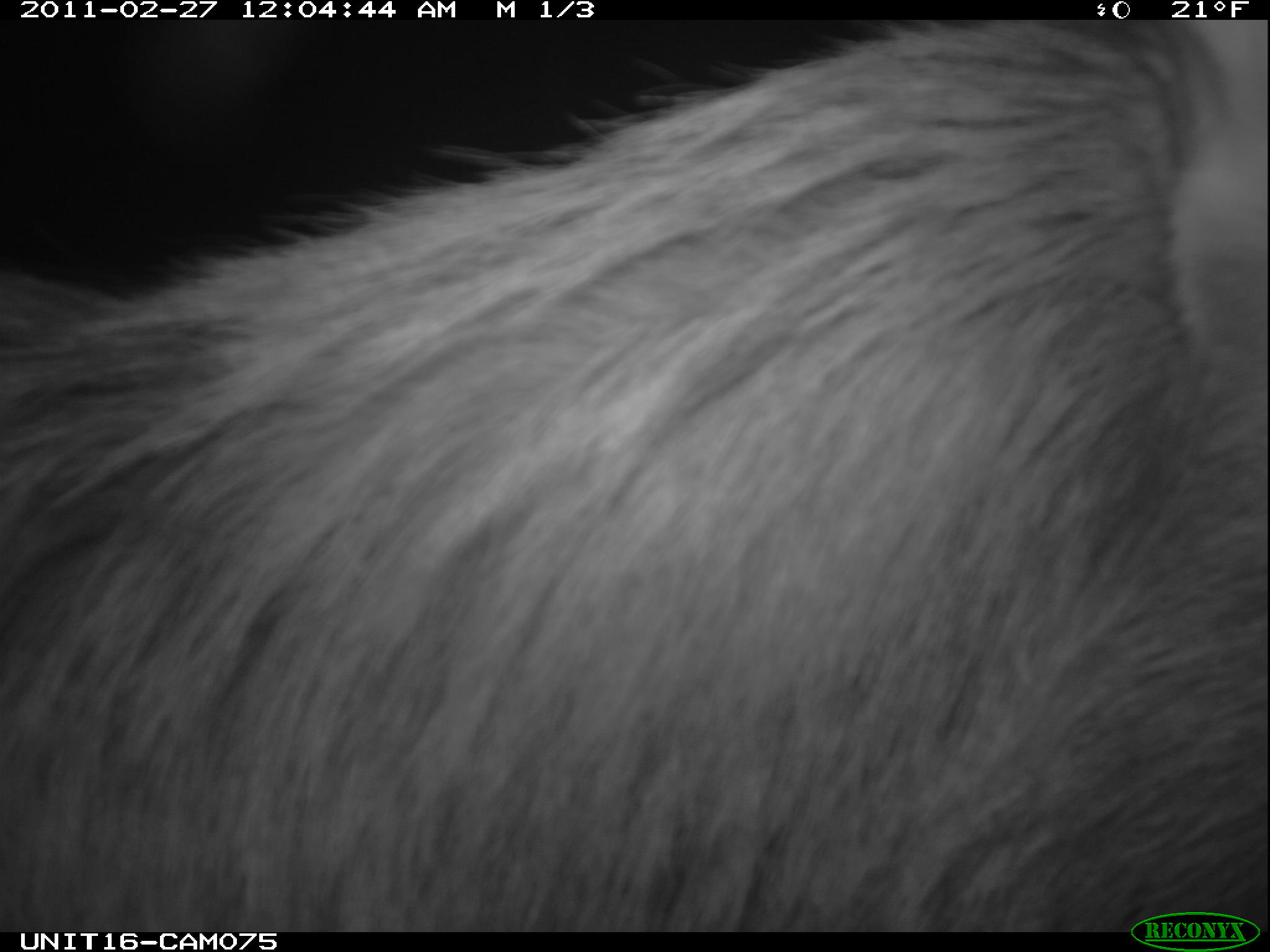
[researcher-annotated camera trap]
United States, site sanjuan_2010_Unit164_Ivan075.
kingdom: Animalia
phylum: Chordata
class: Mammalia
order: Artiodactyla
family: Cervidae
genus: Cervus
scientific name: Cervus elaphus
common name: red deer